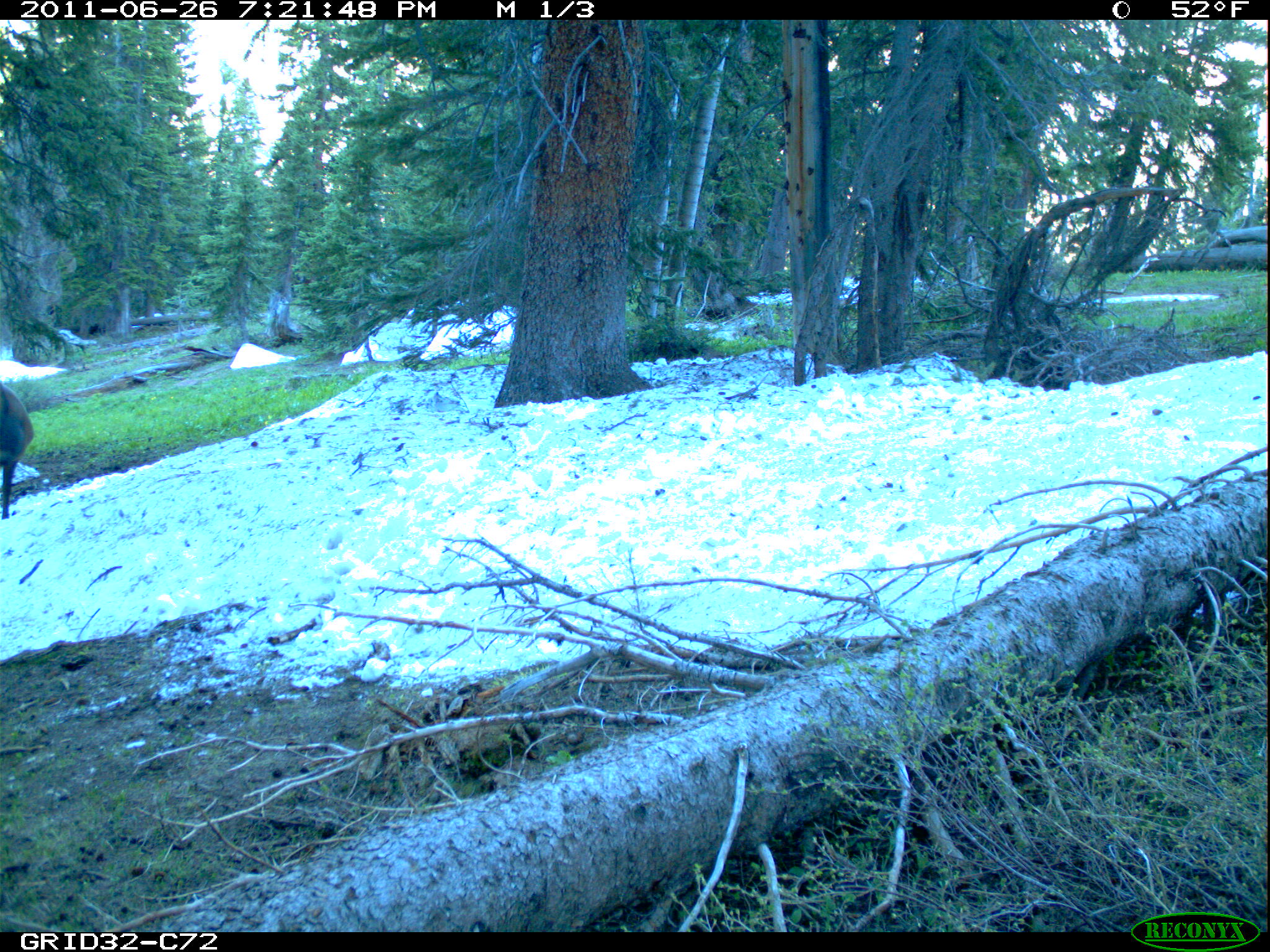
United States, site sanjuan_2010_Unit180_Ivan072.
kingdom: Animalia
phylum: Chordata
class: Mammalia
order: Artiodactyla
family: Cervidae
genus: Cervus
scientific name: Cervus elaphus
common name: red deer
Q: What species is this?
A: Cervus elaphus (red deer).